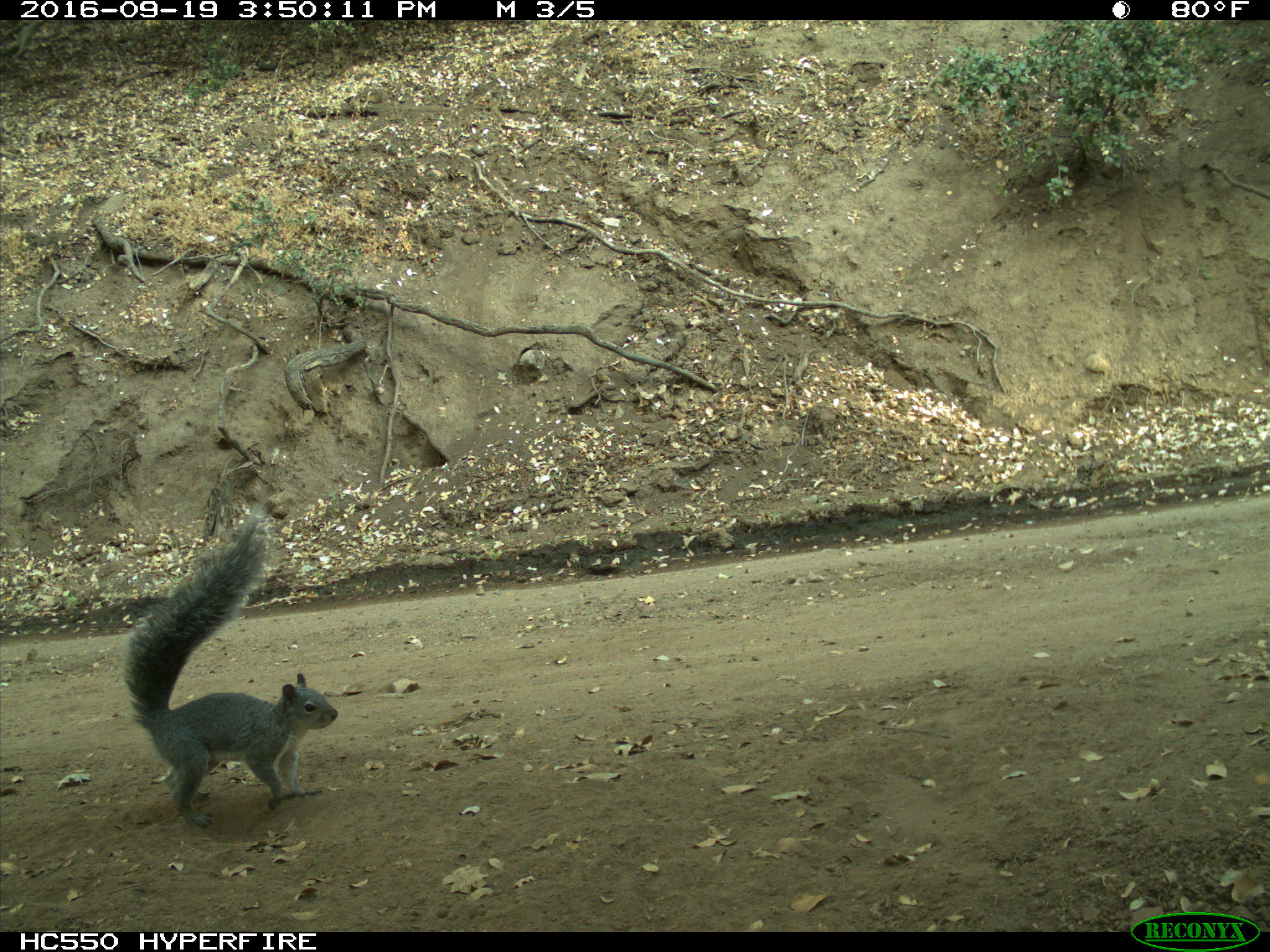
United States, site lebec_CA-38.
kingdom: Animalia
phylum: Chordata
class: Mammalia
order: Rodentia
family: Sciuridae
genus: Sciurus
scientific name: Sciurus carolinensis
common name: eastern gray squirrel